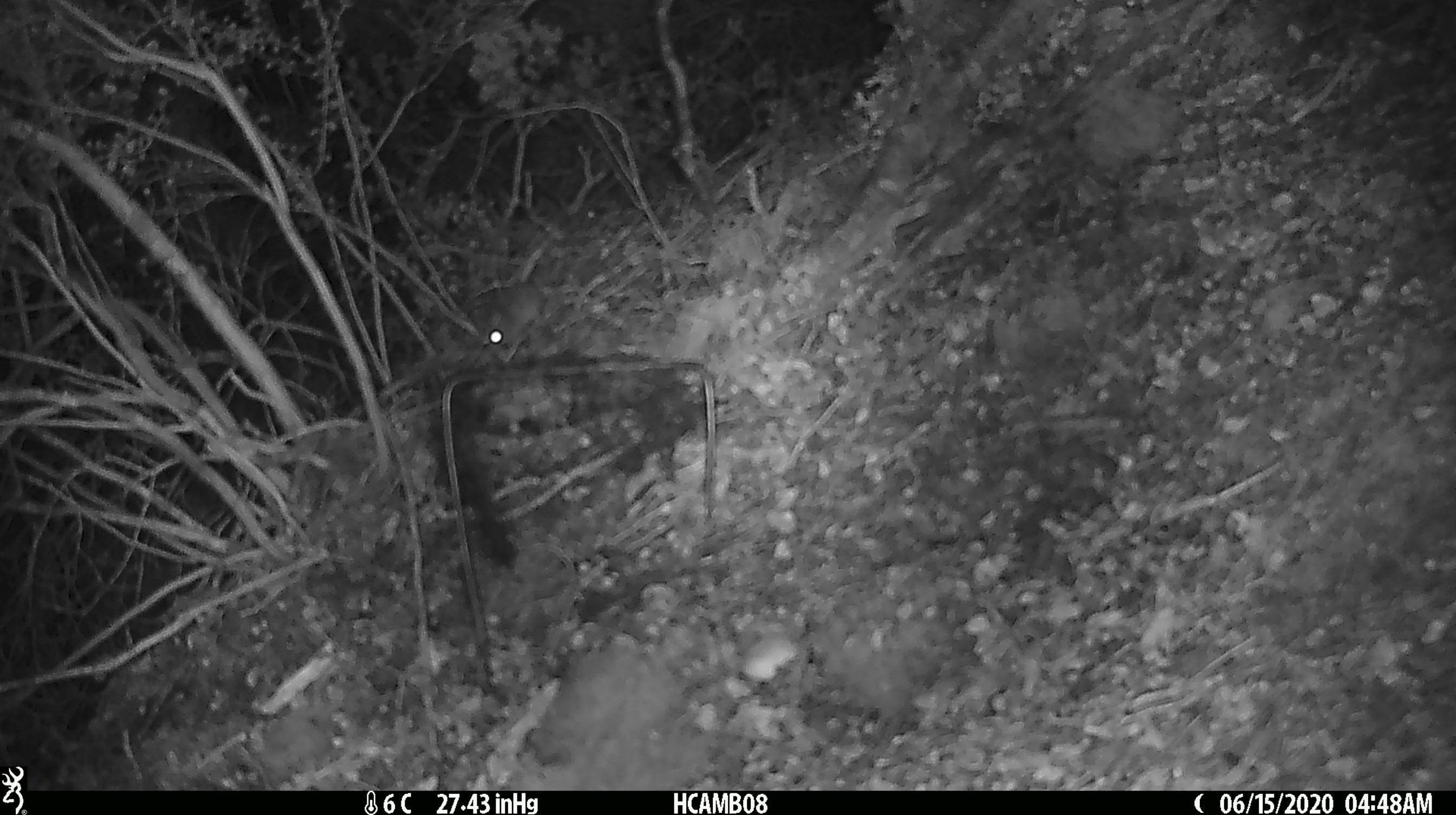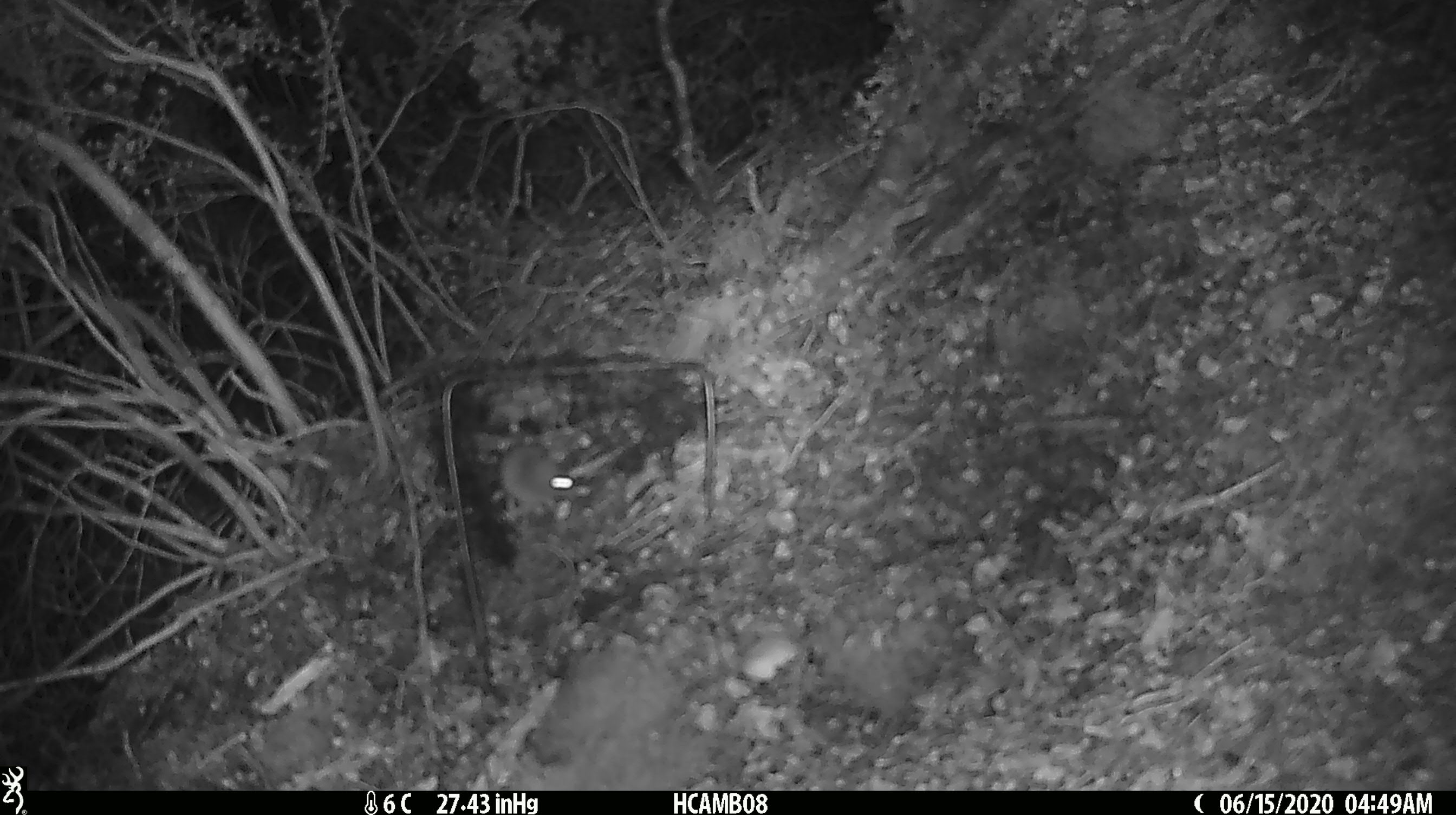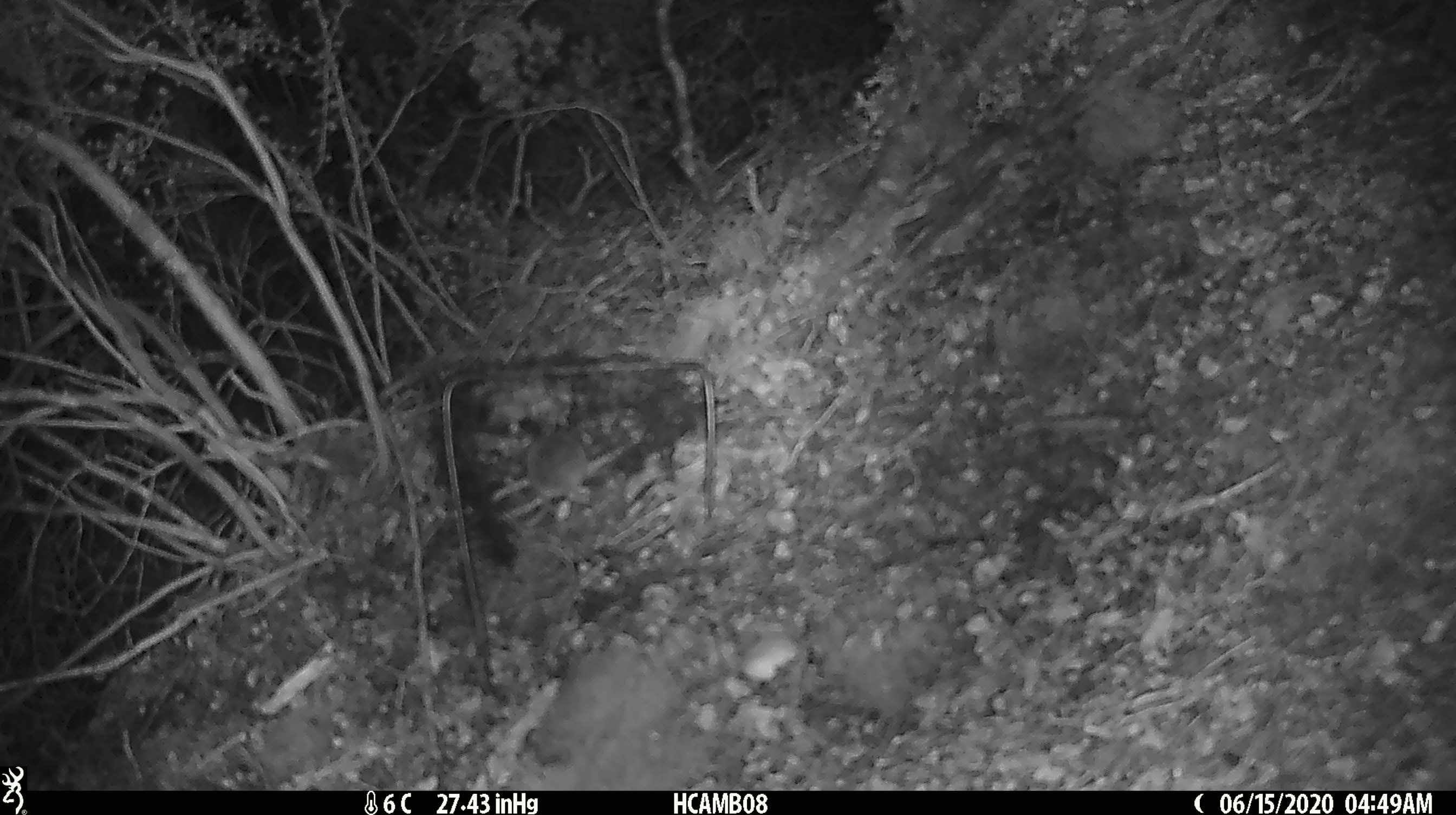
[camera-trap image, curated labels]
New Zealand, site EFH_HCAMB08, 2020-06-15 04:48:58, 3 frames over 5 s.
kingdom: Animalia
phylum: Chordata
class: Mammalia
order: Rodentia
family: Muridae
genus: Mus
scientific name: Mus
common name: mouse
Mouse (Mus).